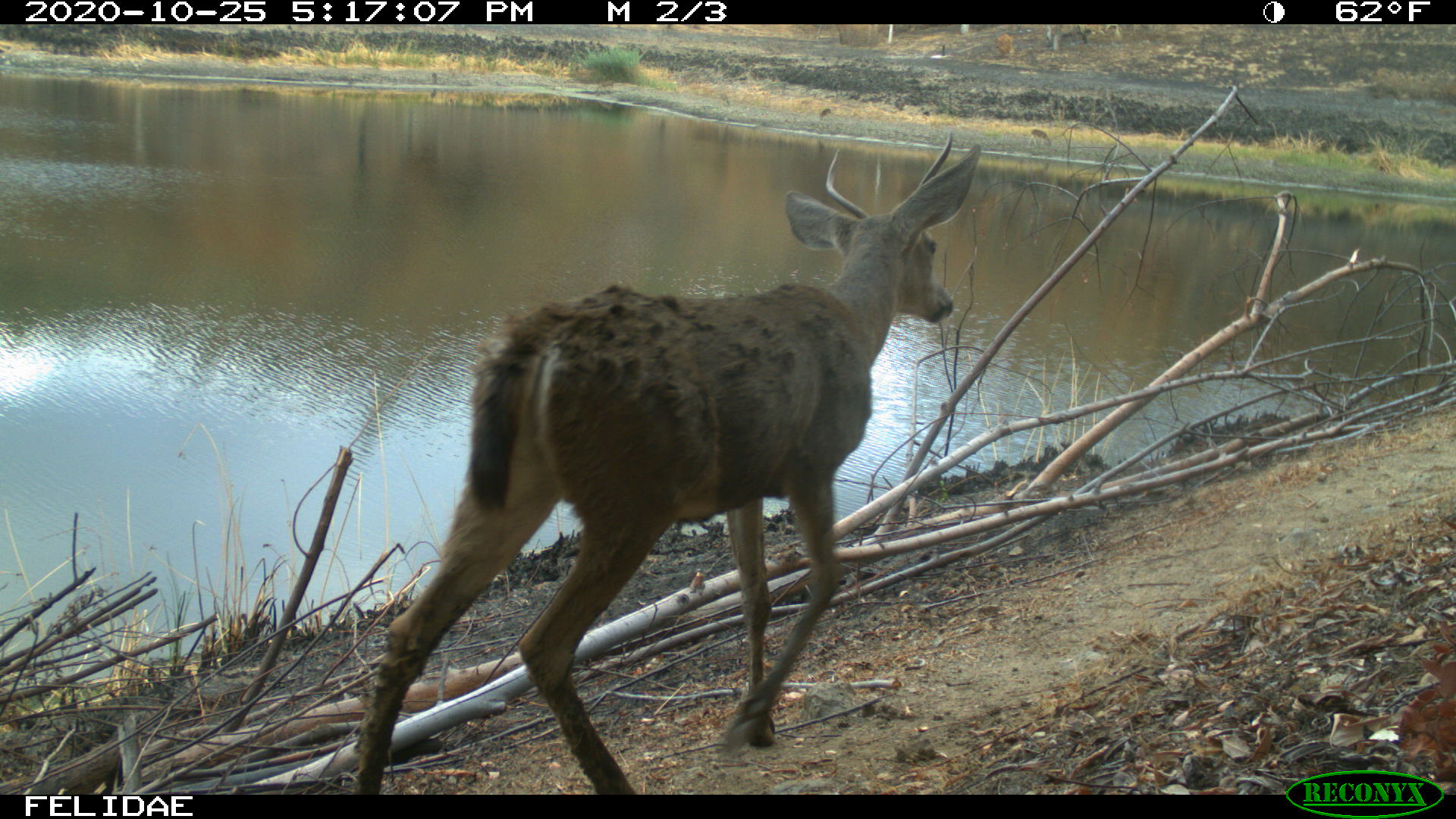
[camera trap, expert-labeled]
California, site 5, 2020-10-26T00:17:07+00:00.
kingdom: Animalia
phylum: Chordata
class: Mammalia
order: Artiodactyla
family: Cervidae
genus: Odocoileus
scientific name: Odocoileus hemionus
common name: mule deer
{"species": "mule deer (Odocoileus hemionus)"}